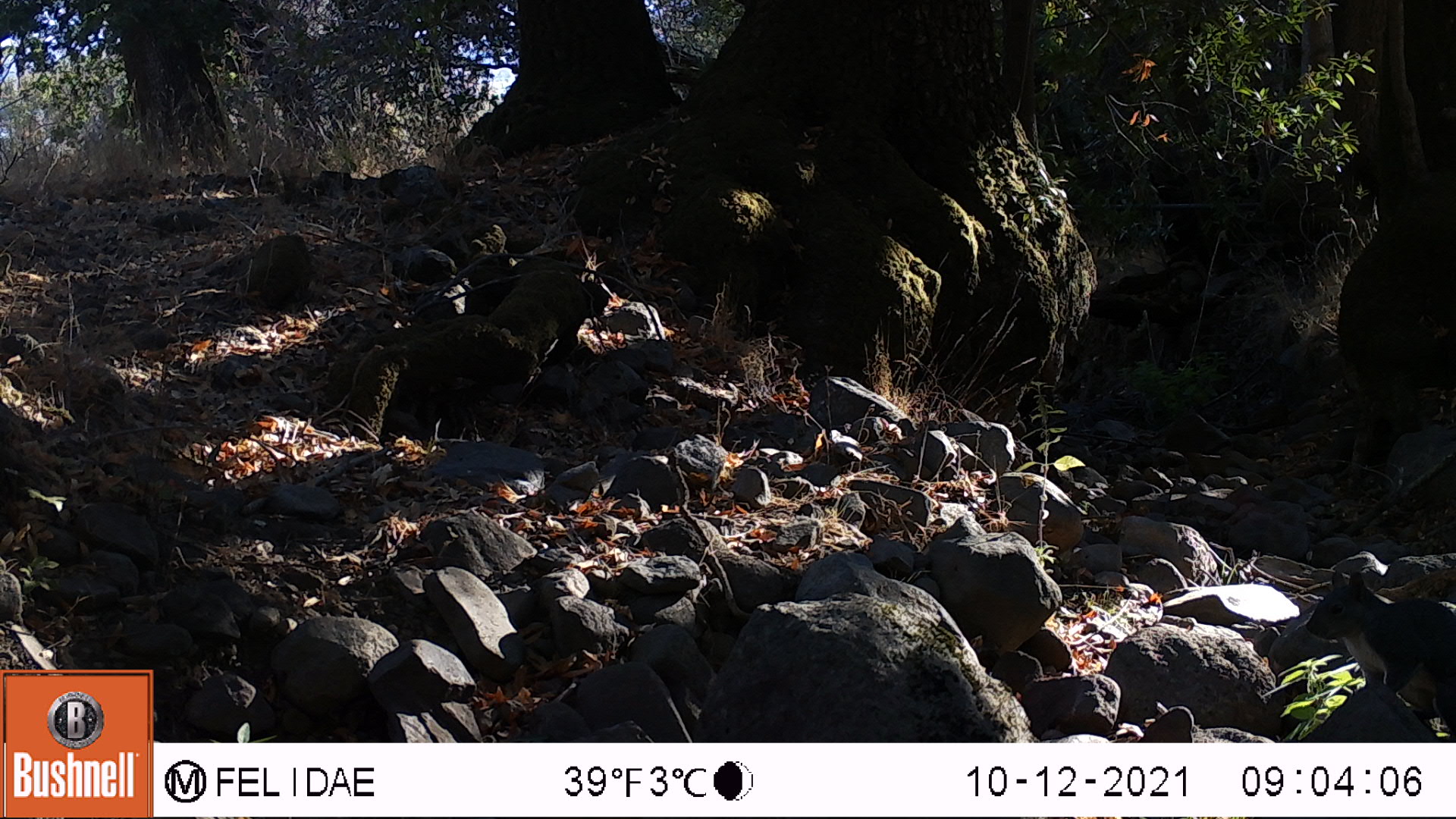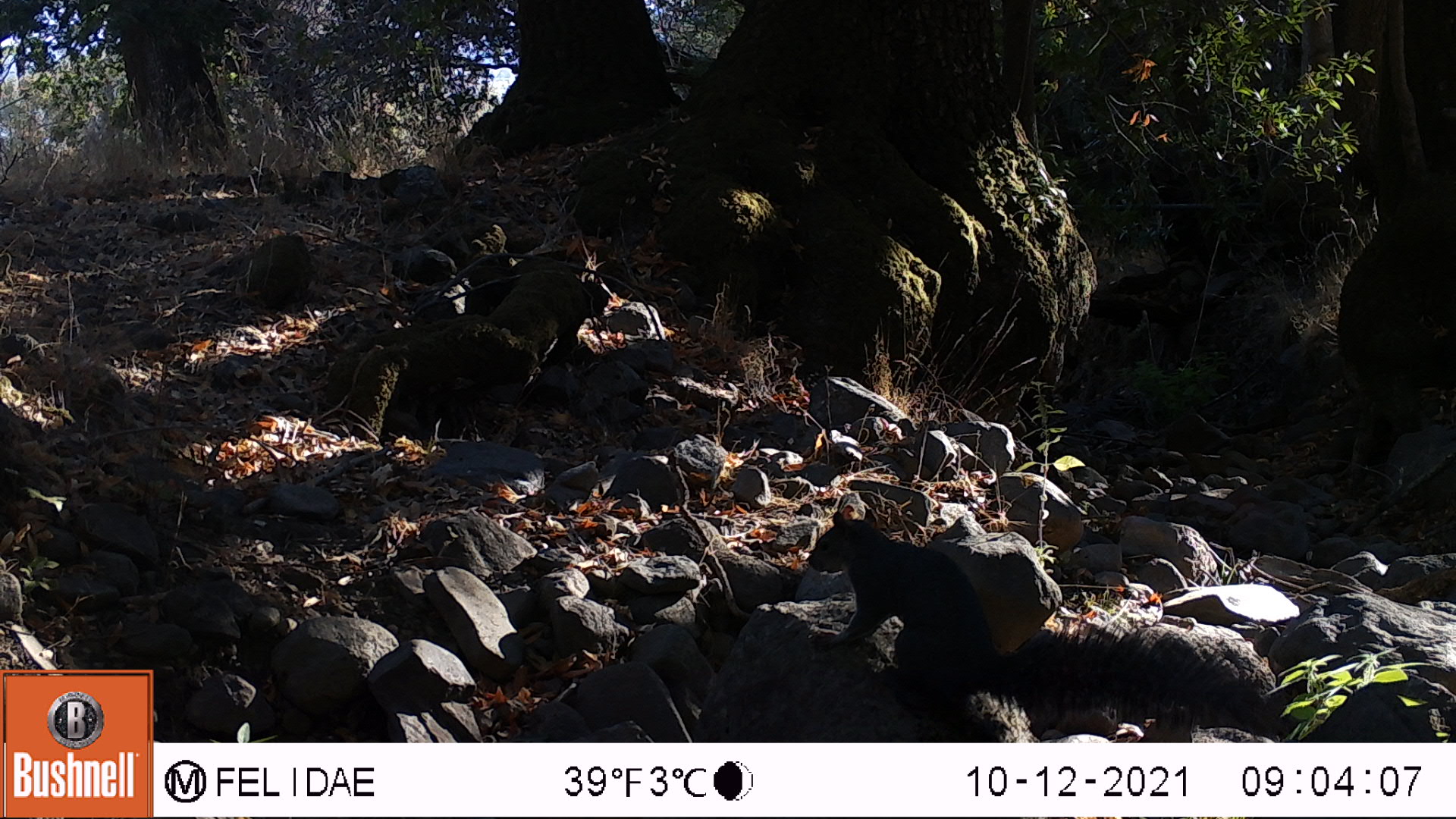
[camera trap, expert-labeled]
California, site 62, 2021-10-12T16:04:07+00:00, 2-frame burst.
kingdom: Animalia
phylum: Chordata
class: Mammalia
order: Rodentia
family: Sciuridae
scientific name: Sciuridae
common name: squirrel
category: unknown squirrel